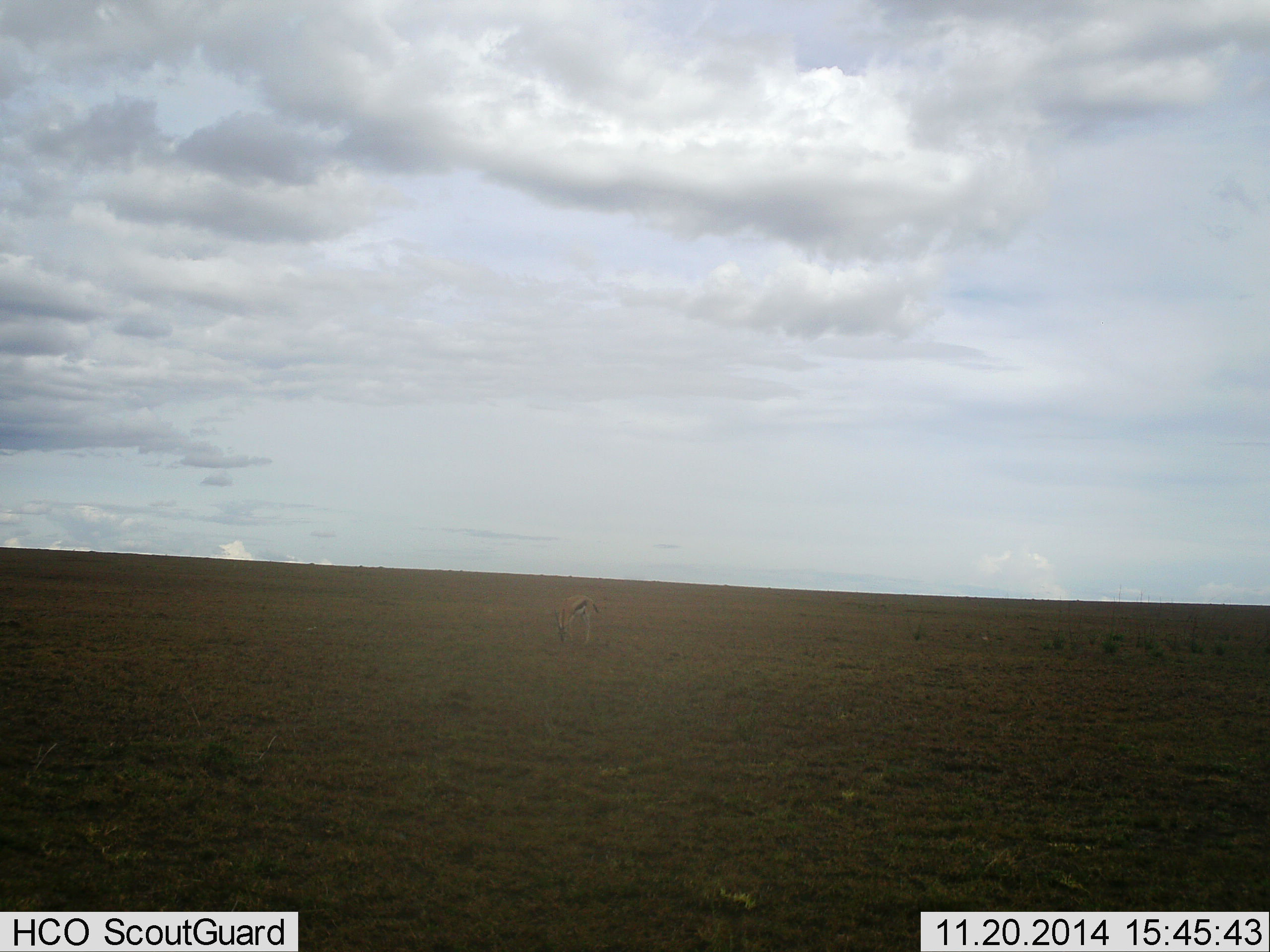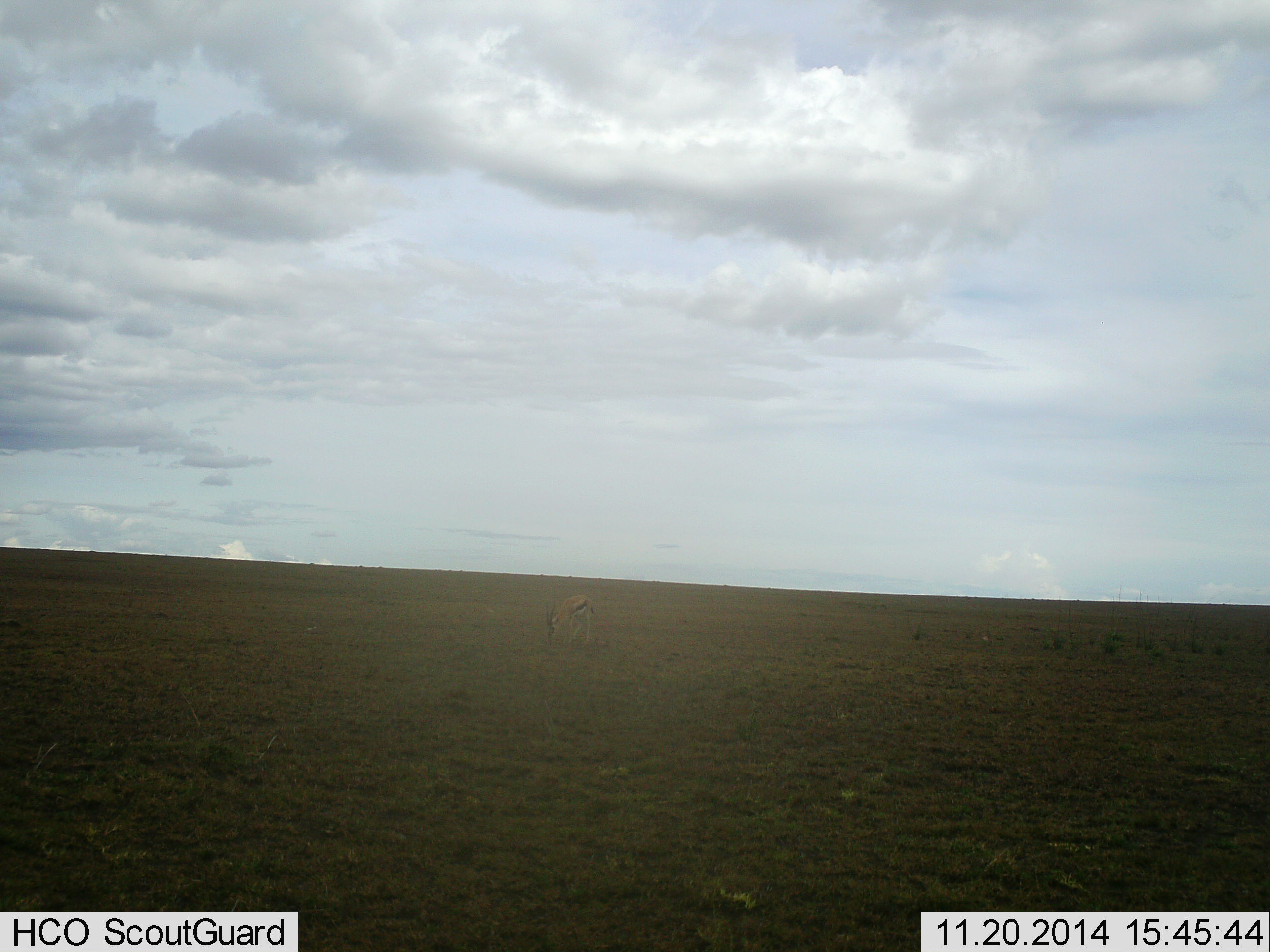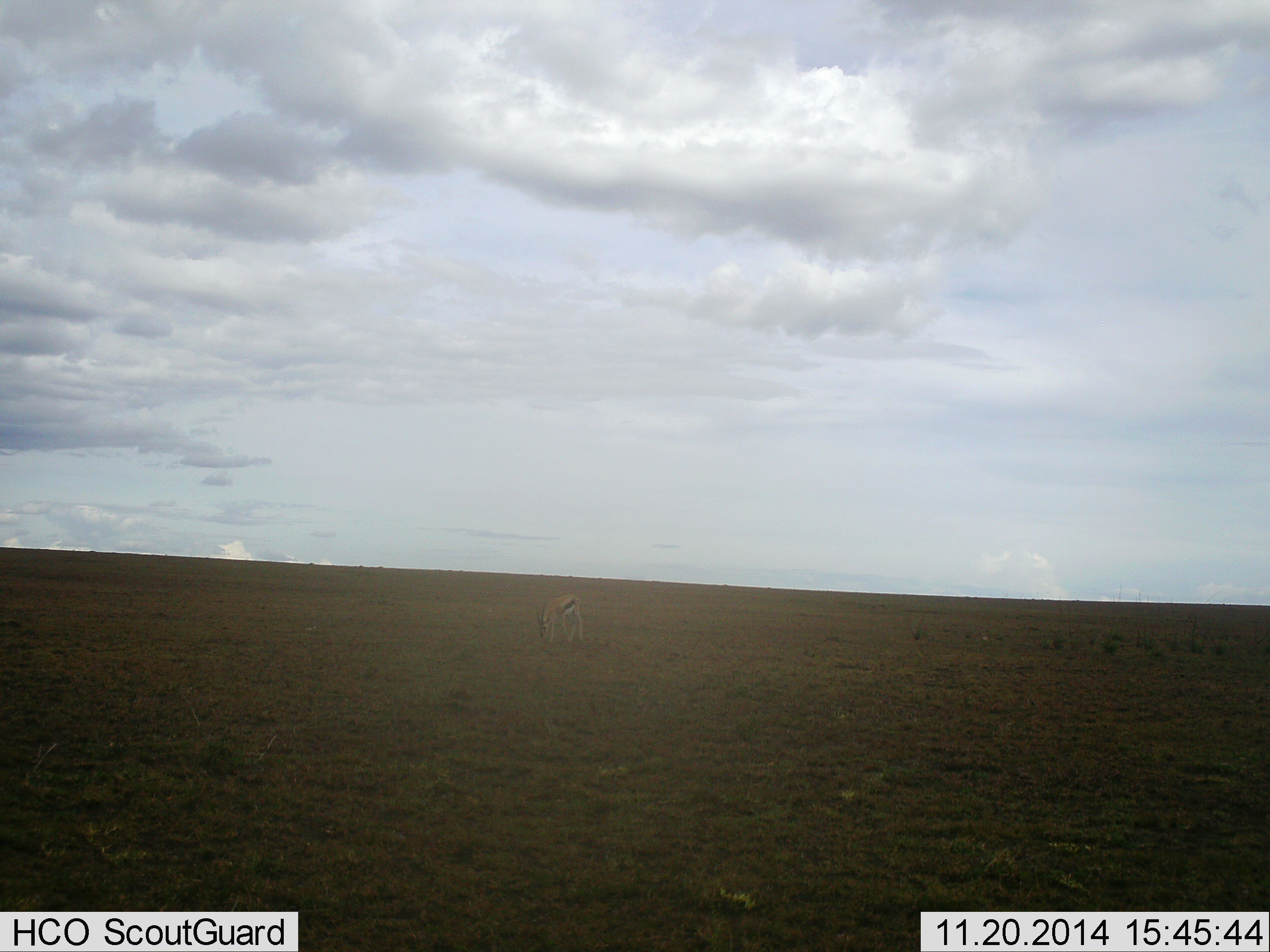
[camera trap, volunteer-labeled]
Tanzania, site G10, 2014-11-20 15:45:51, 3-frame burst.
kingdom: Animalia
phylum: Chordata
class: Mammalia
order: Artiodactyla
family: Bovidae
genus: Eudorcas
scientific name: Eudorcas thomsonii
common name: thomson's gazelle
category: gazellethomsons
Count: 1.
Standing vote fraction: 30%.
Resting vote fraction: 0%.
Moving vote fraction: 20%.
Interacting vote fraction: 0%.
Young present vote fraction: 0%.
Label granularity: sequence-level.